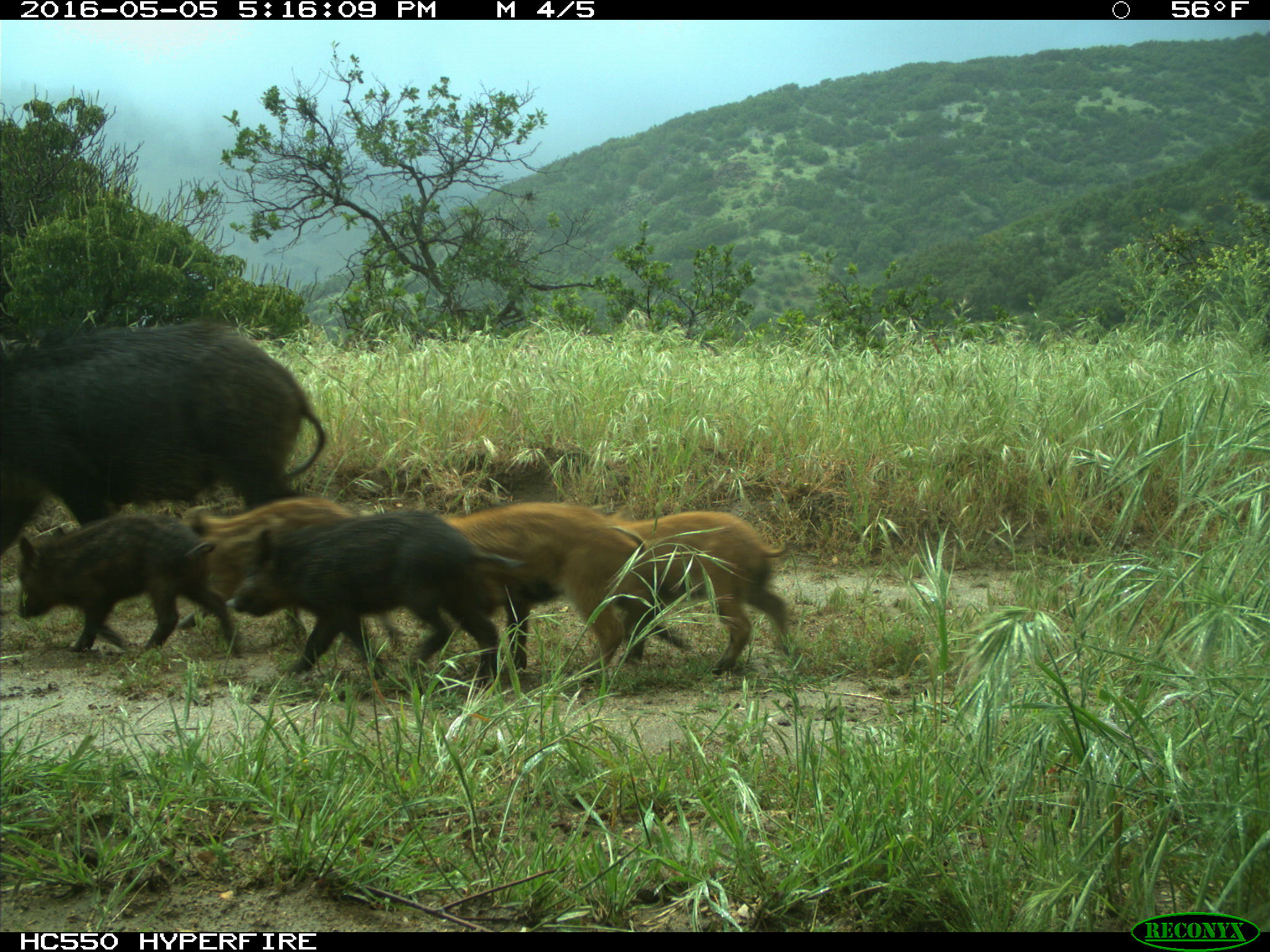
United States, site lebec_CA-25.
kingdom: Animalia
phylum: Chordata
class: Mammalia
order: Artiodactyla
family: Suidae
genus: Sus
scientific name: Sus scrofa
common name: wild boar